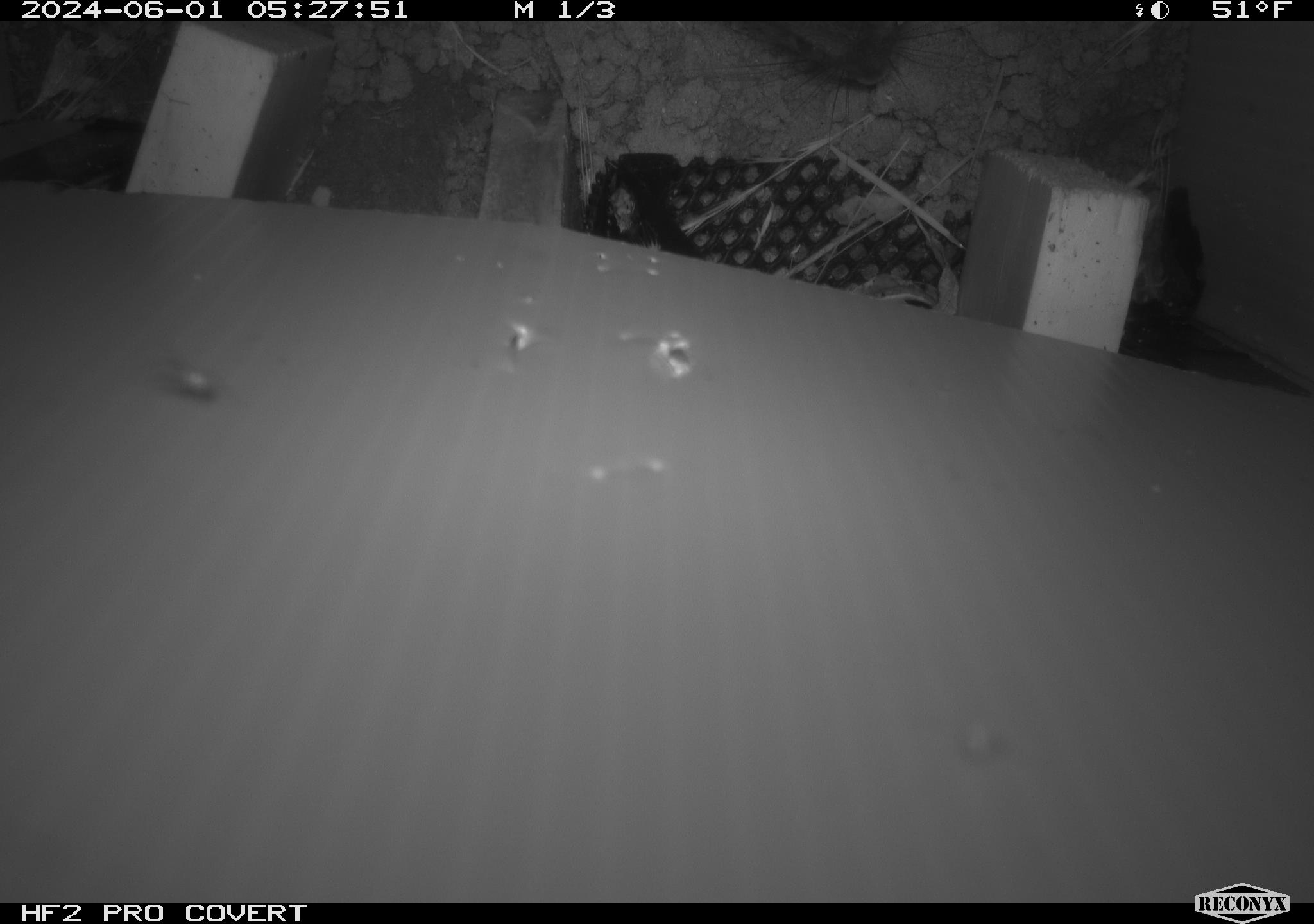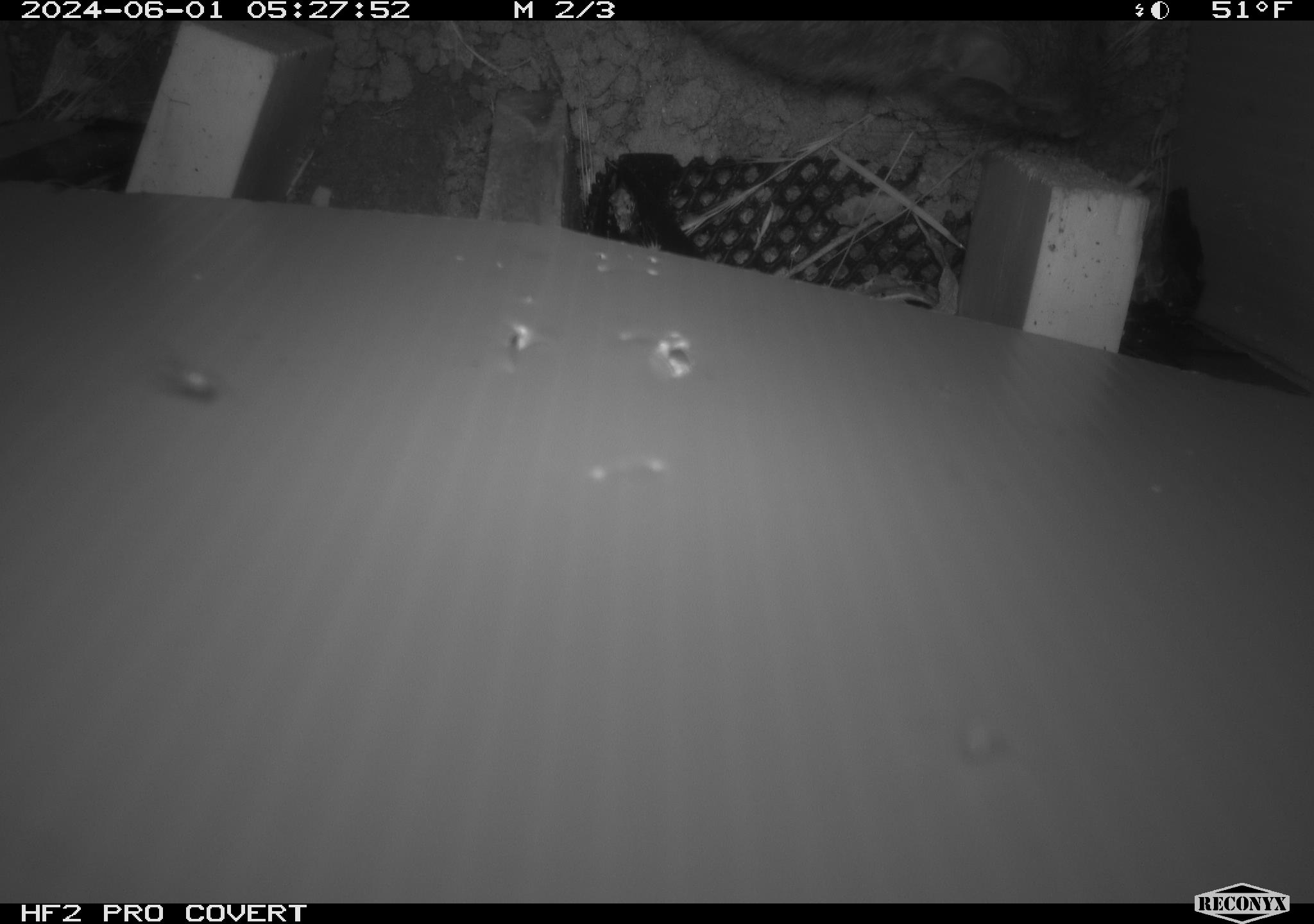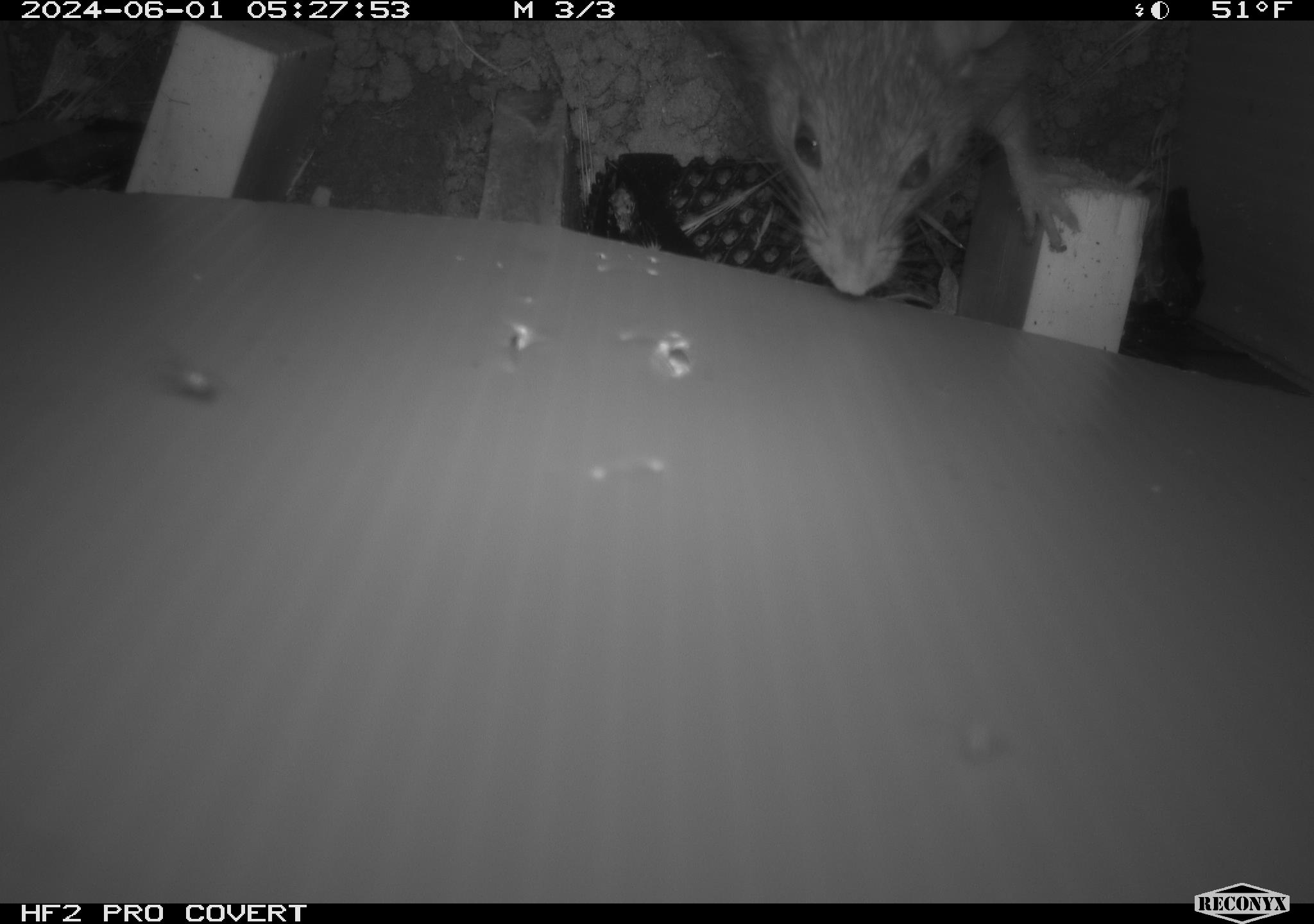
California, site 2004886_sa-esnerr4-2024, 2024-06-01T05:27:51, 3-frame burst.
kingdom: Animalia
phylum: Chordata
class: Mammalia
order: Rodentia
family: Muridae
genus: Rattus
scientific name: Rattus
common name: rat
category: rattus species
Rattus species (rat) (Rattus).